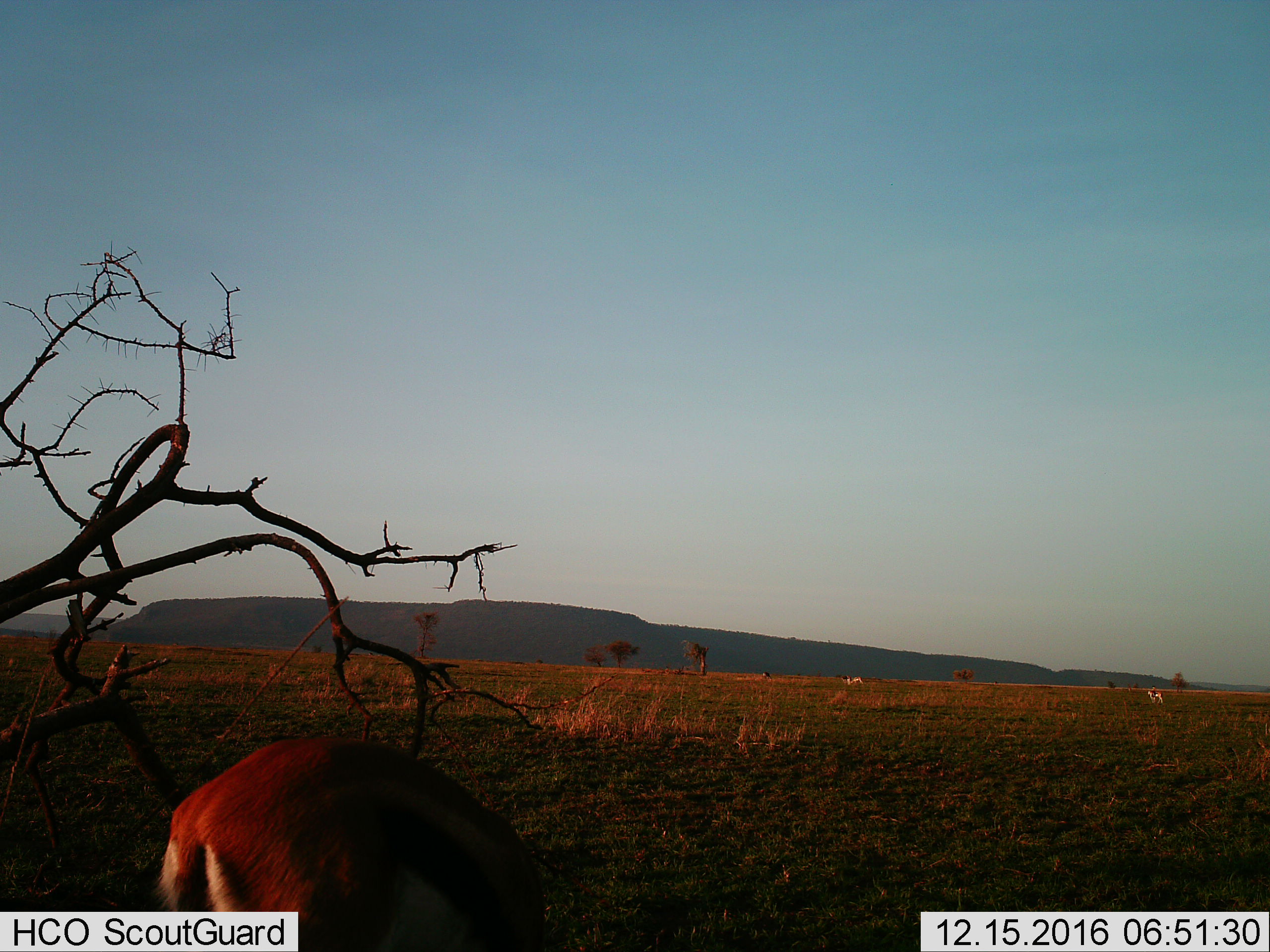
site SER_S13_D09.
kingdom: Animalia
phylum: Chordata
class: Mammalia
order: Artiodactyla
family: Bovidae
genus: Eudorcas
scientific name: Eudorcas thomsonii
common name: thomson's gazelle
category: gazellethomsons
Gazellethomsons (thomson's gazelle) (Eudorcas thomsonii), count 4. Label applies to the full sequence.